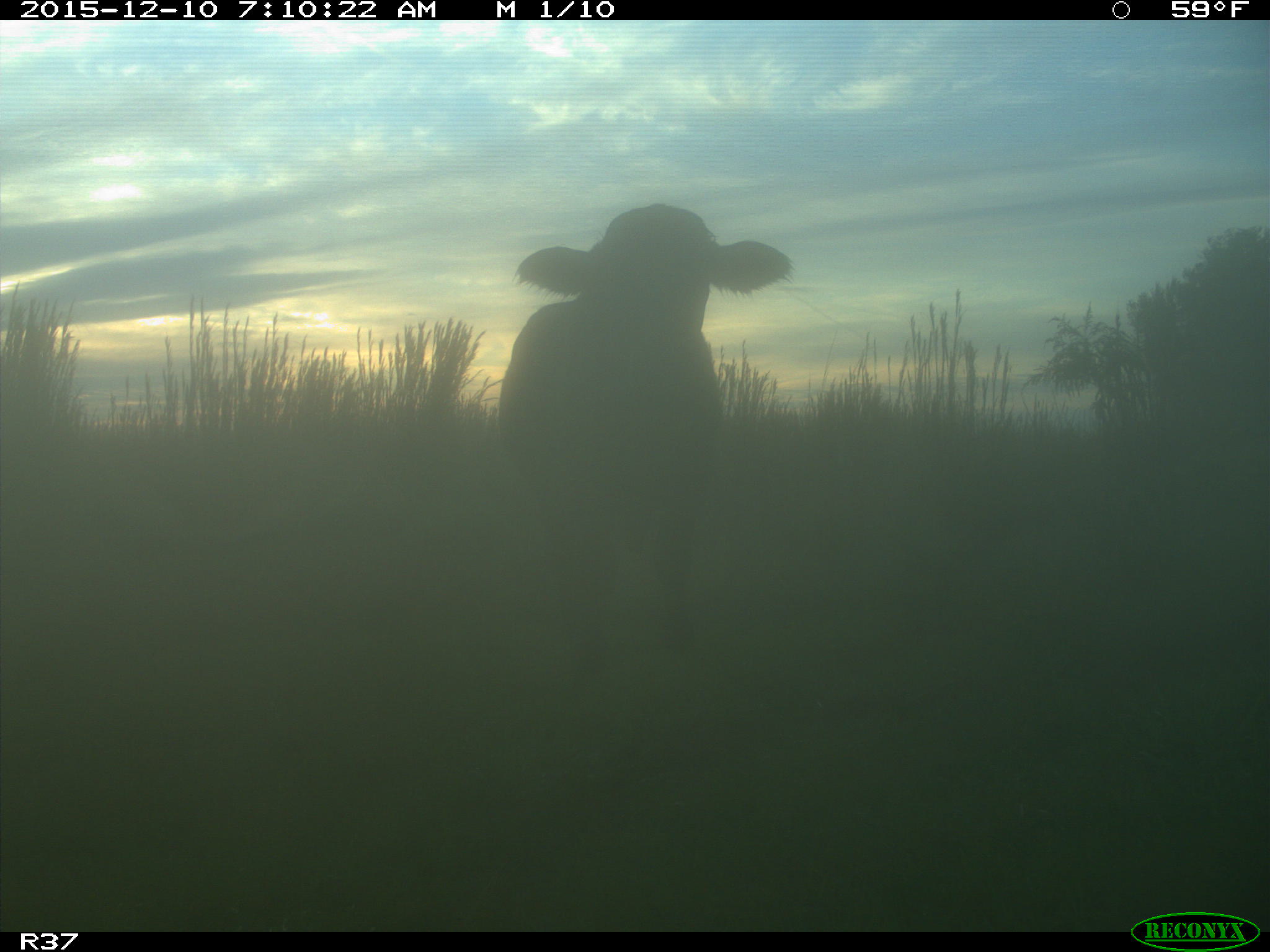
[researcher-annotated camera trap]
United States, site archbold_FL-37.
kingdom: Animalia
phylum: Chordata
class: Mammalia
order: Artiodactyla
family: Bovidae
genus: Bos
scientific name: Bos taurus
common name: domestic cow